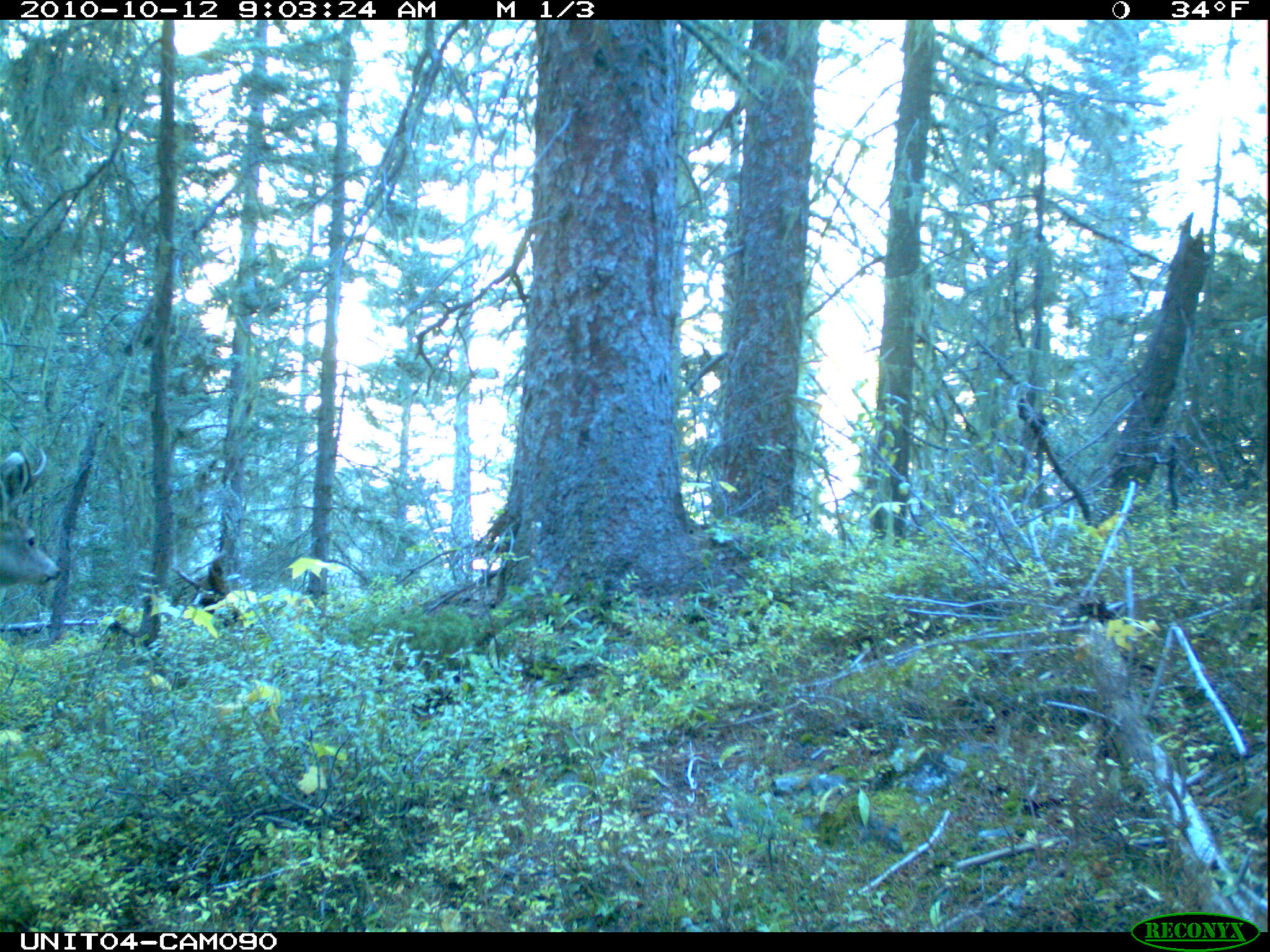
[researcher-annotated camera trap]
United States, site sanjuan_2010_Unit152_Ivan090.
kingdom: Animalia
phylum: Chordata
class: Mammalia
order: Artiodactyla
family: Cervidae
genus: Odocoileus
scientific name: Odocoileus hemionus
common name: mule deer